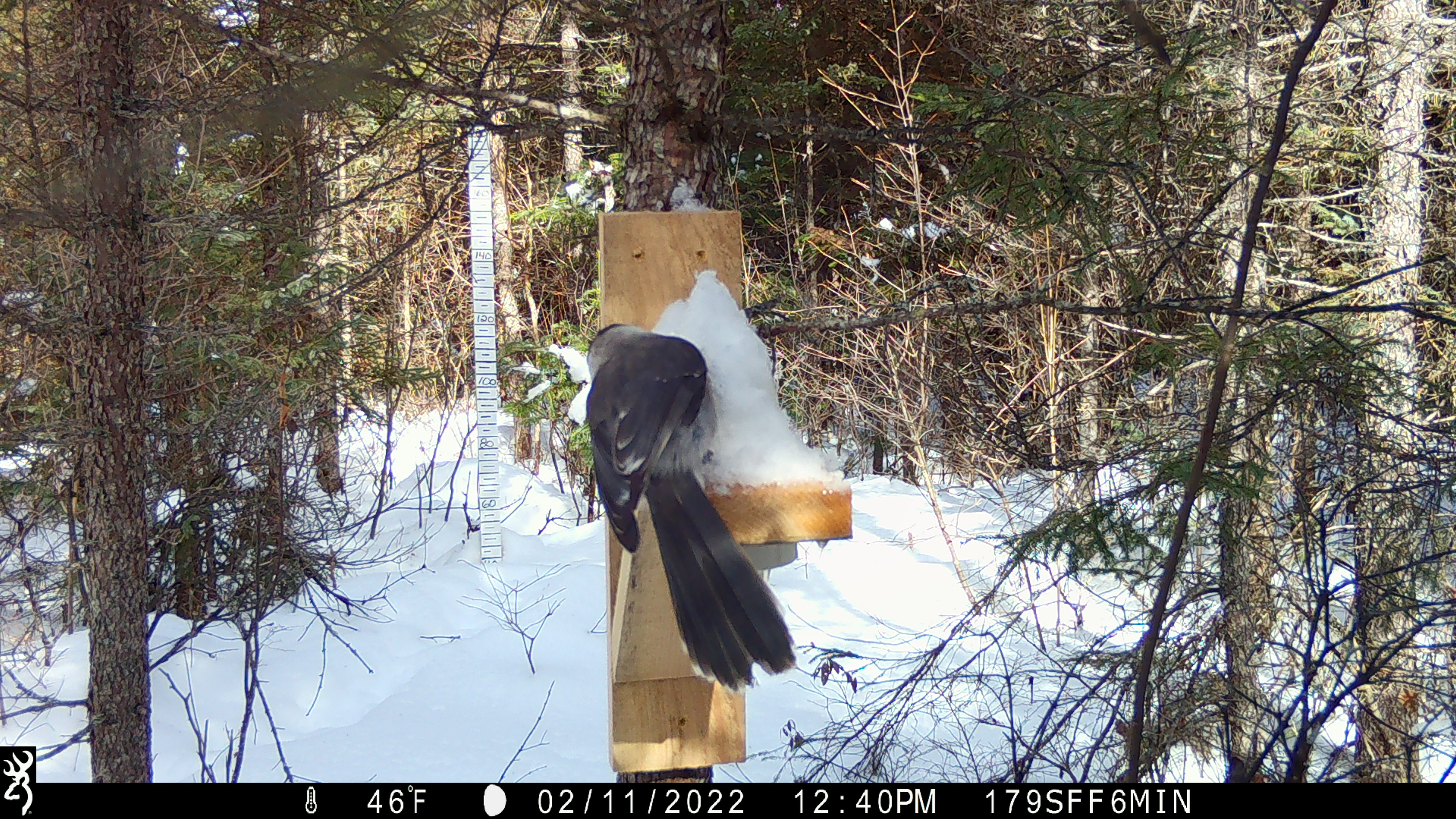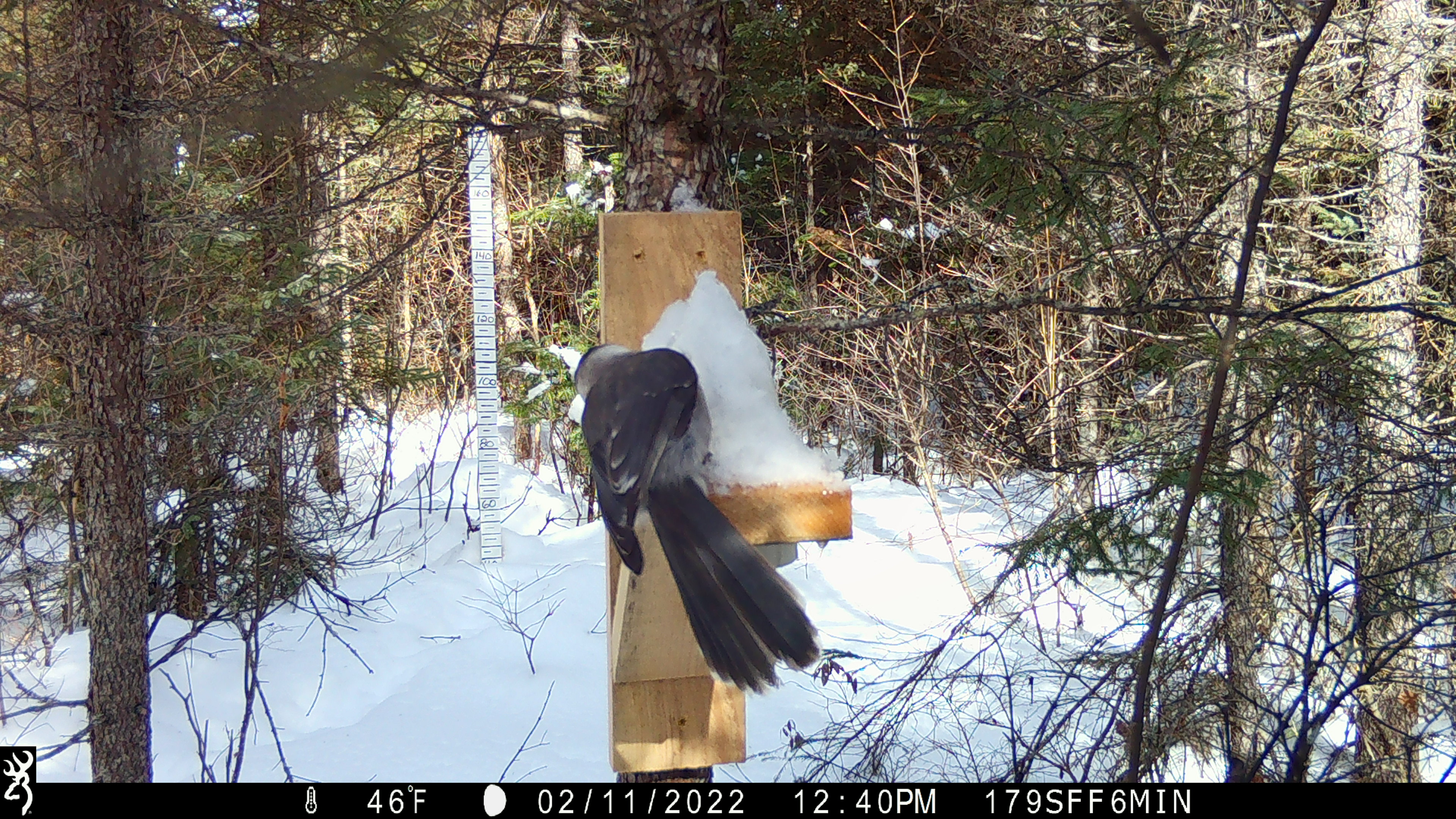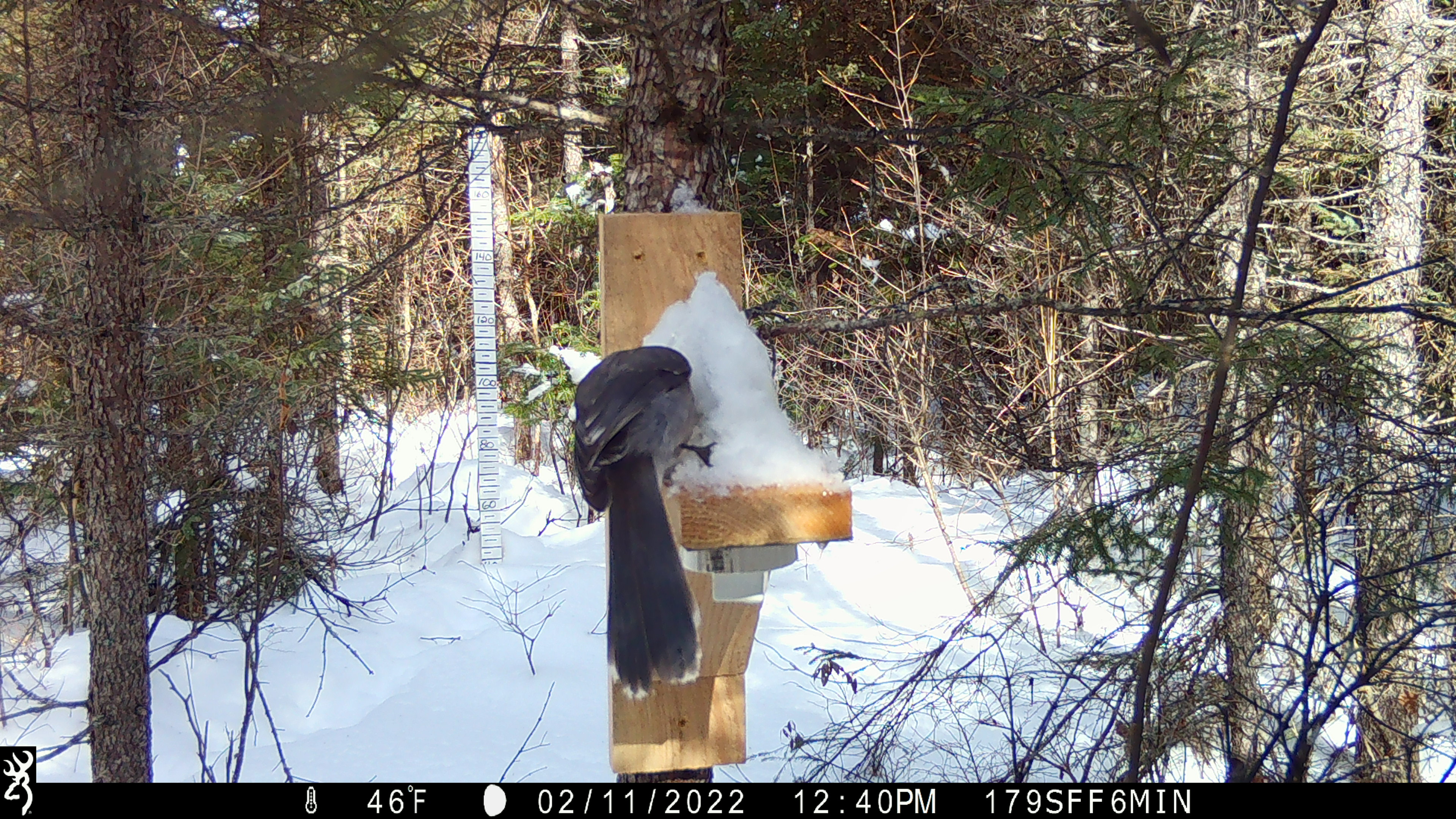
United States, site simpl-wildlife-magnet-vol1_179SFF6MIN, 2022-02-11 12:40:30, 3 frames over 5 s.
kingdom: Animalia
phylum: Chordata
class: Aves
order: Passeriformes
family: Corvidae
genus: Perisoreus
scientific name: Perisoreus canadensis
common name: canada jay